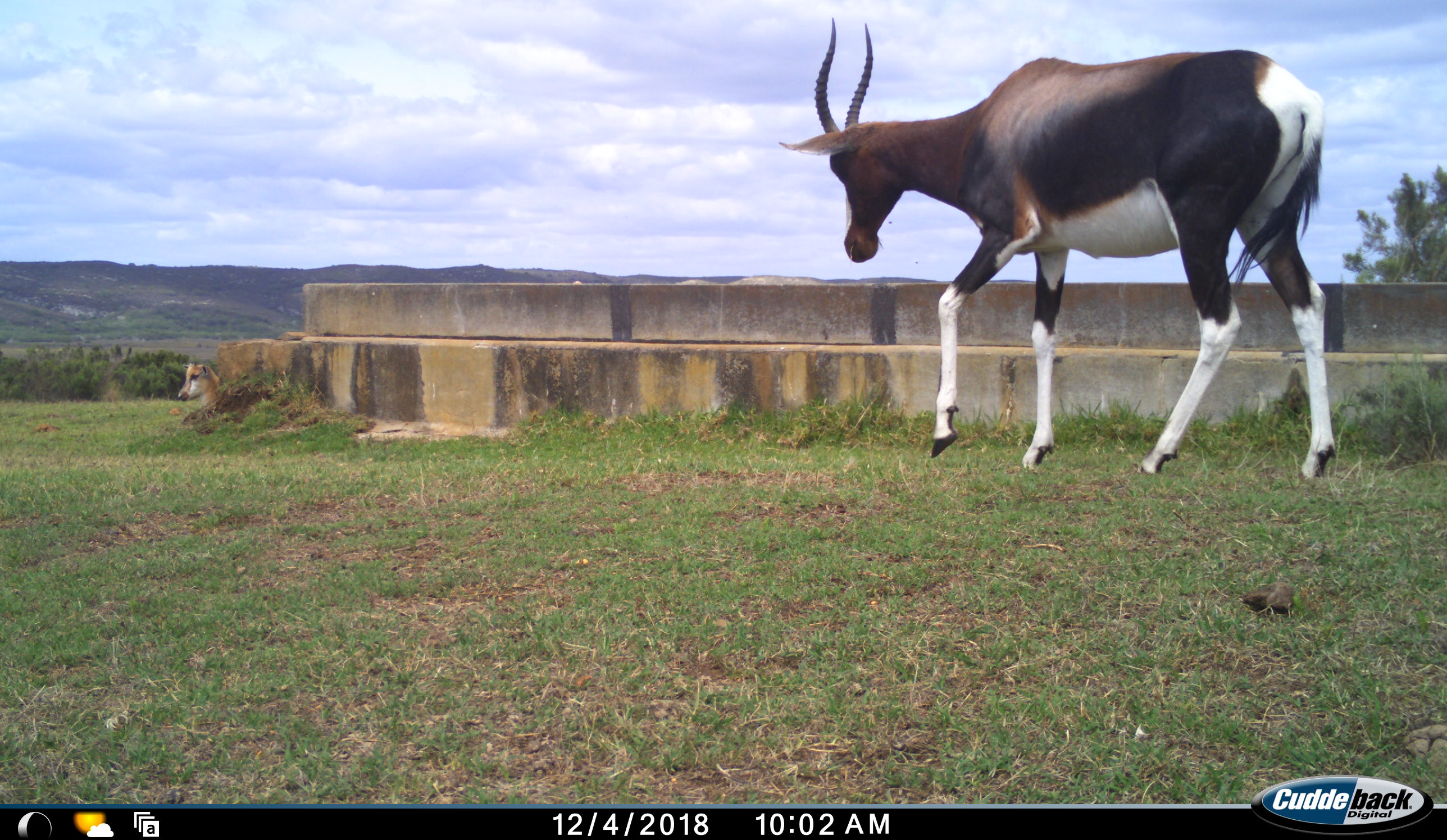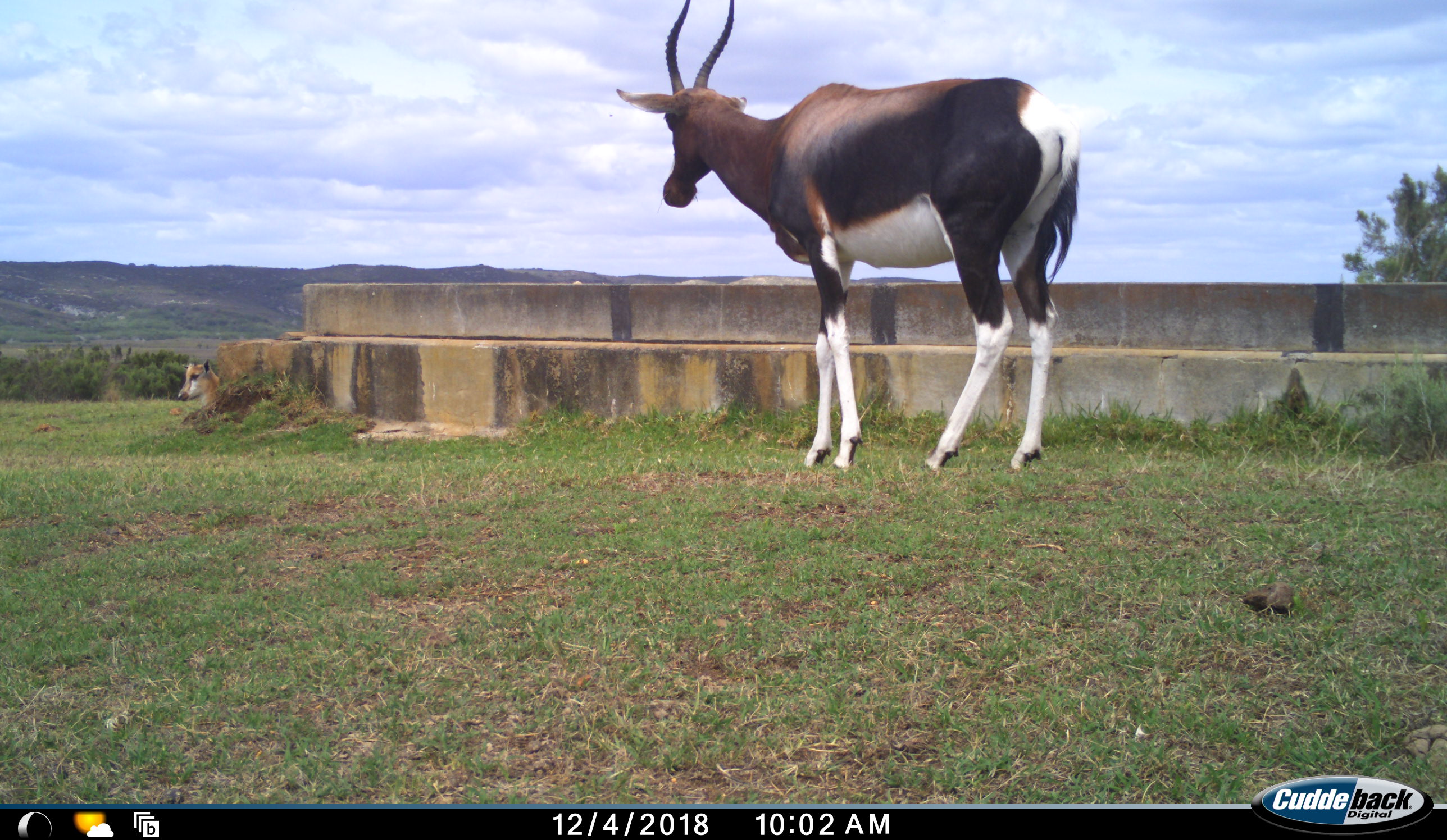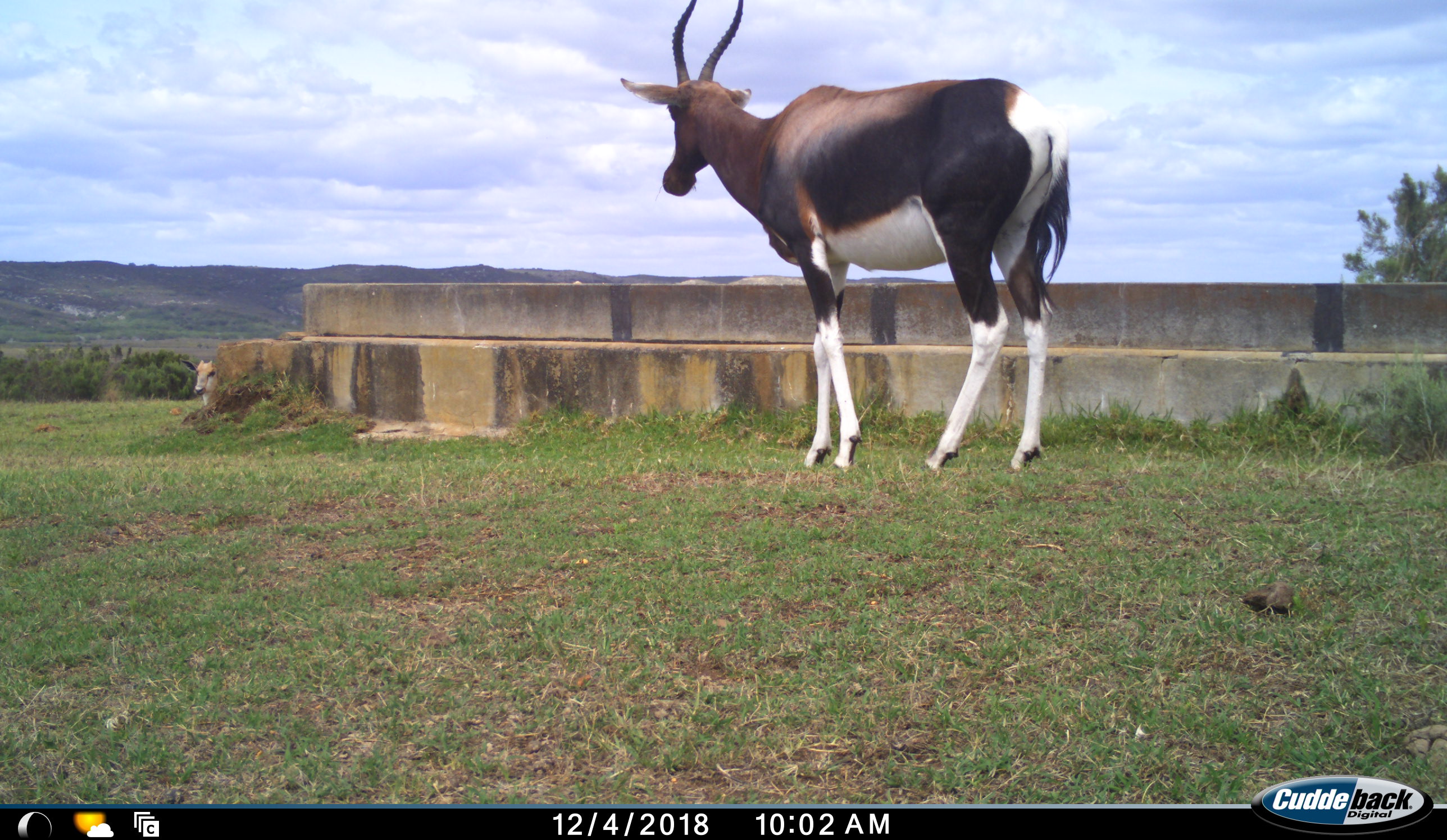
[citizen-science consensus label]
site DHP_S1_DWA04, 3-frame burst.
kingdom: Animalia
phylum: Chordata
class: Mammalia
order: Artiodactyla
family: Bovidae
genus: Damaliscus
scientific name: Damaliscus pygargus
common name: bontebok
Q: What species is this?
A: Bontebok (Damaliscus pygargus).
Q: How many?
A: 2.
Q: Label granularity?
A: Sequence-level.